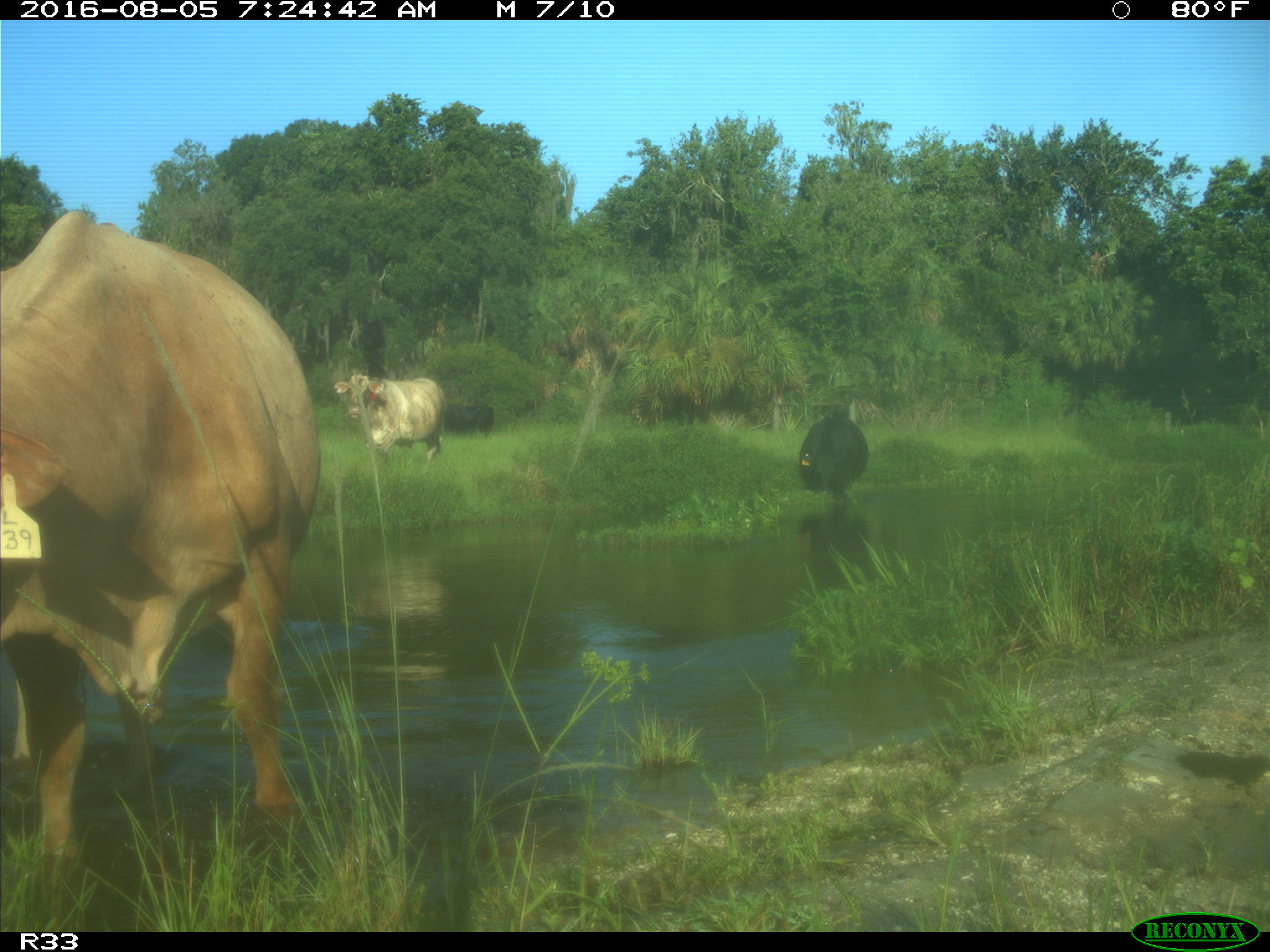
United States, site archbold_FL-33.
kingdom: Animalia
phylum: Chordata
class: Mammalia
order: Artiodactyla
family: Bovidae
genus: Bos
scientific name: Bos taurus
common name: domestic cow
Bos taurus (domestic cow).